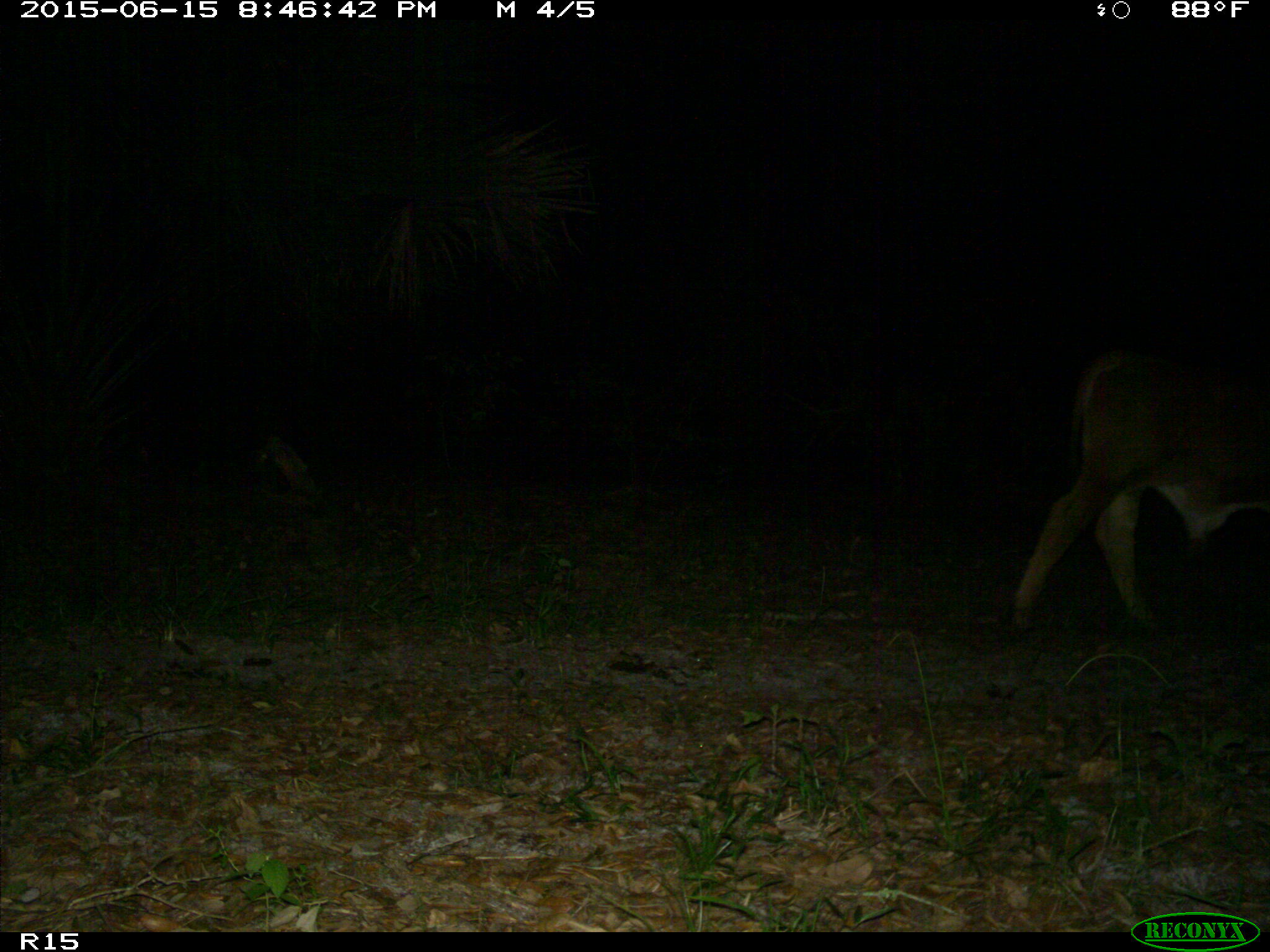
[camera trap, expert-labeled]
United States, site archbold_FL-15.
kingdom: Animalia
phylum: Chordata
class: Mammalia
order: Artiodactyla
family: Bovidae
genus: Bos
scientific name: Bos taurus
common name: domestic cow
Bos taurus (domestic cow).